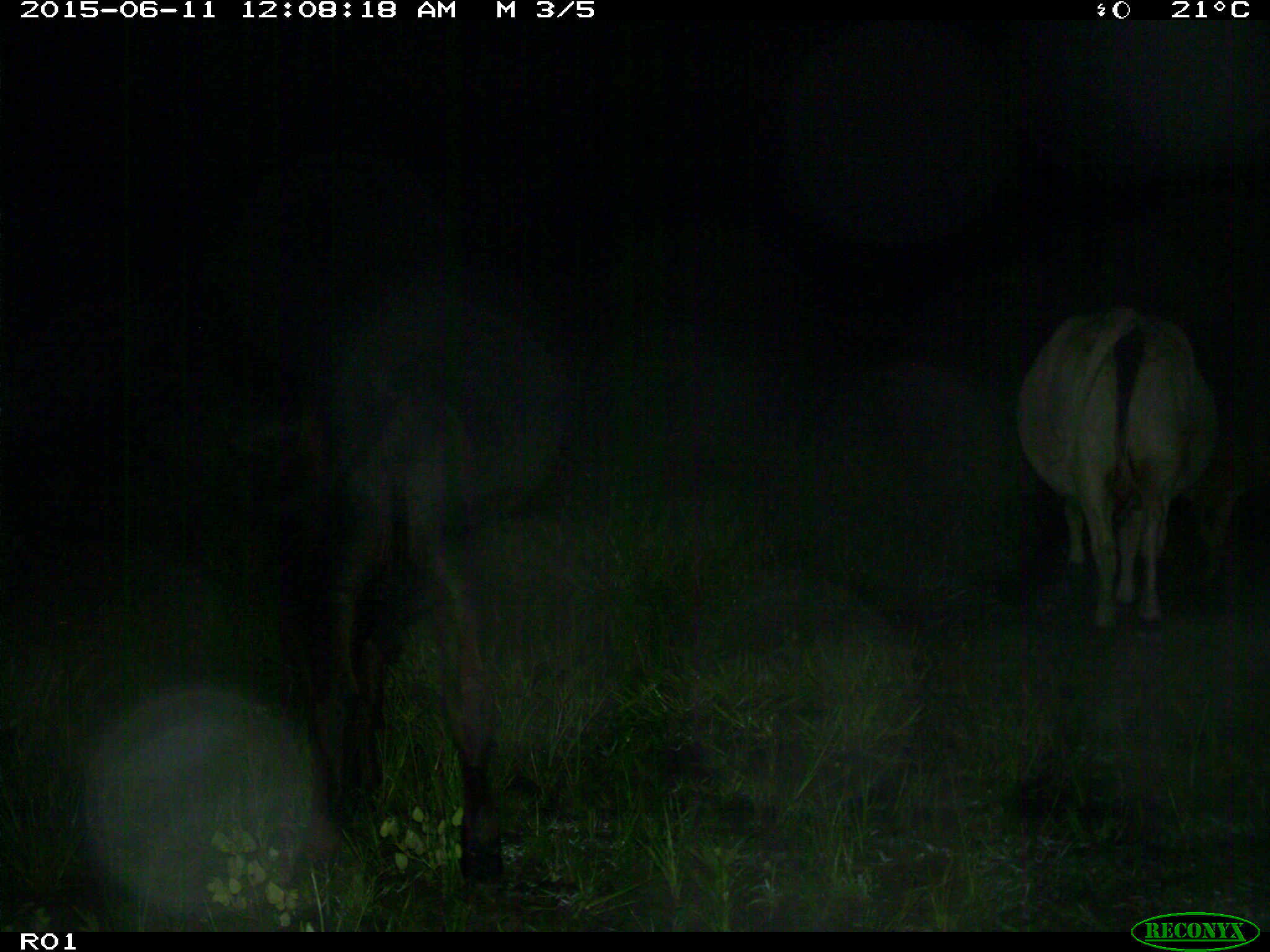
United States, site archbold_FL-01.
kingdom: Animalia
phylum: Chordata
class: Mammalia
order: Artiodactyla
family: Bovidae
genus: Bos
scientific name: Bos taurus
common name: domestic cow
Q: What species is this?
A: Bos taurus (domestic cow).